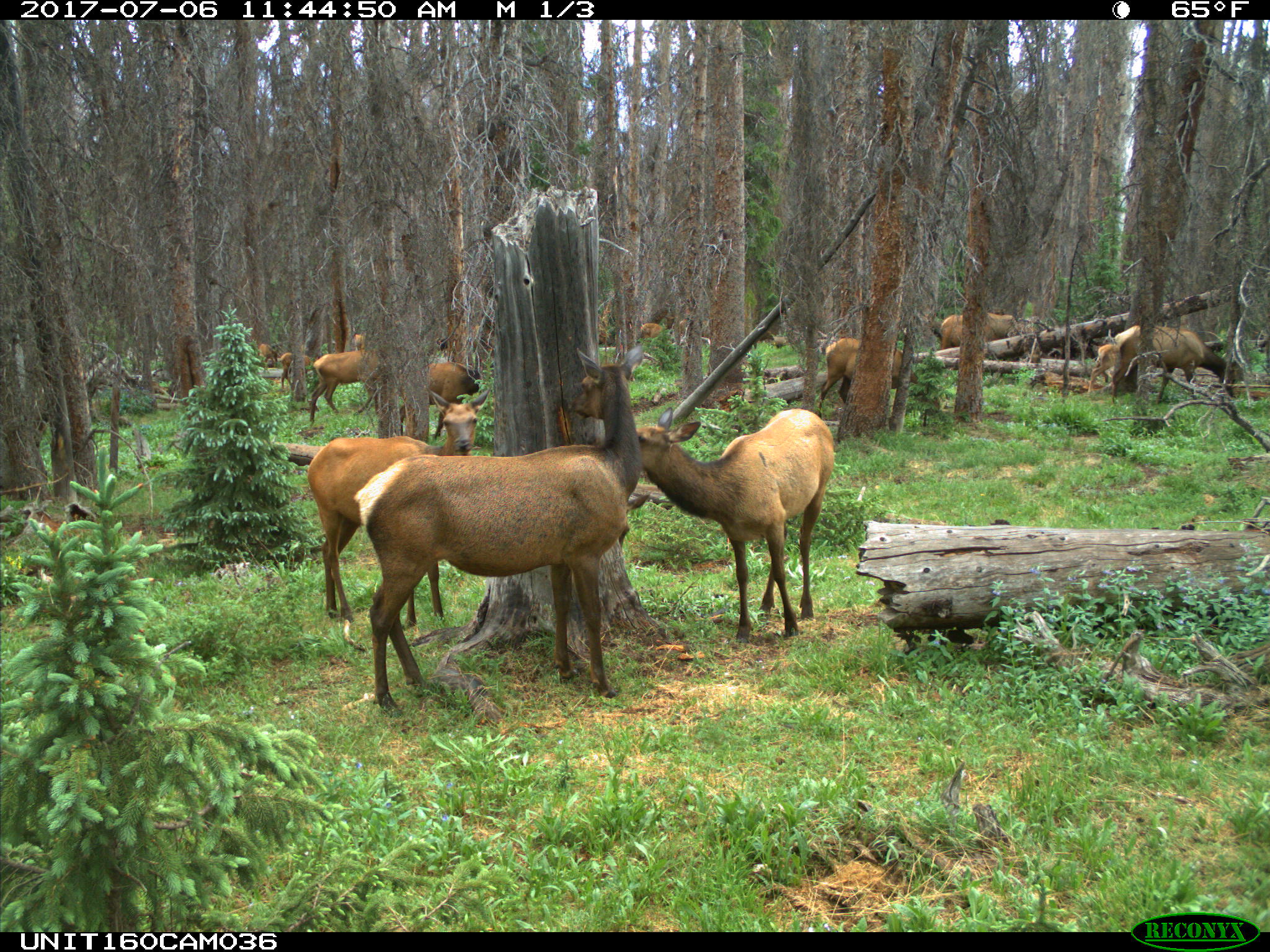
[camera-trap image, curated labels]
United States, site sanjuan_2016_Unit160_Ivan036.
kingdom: Animalia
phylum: Chordata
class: Mammalia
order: Artiodactyla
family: Cervidae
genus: Cervus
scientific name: Cervus elaphus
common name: red deer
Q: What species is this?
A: Cervus elaphus (red deer).